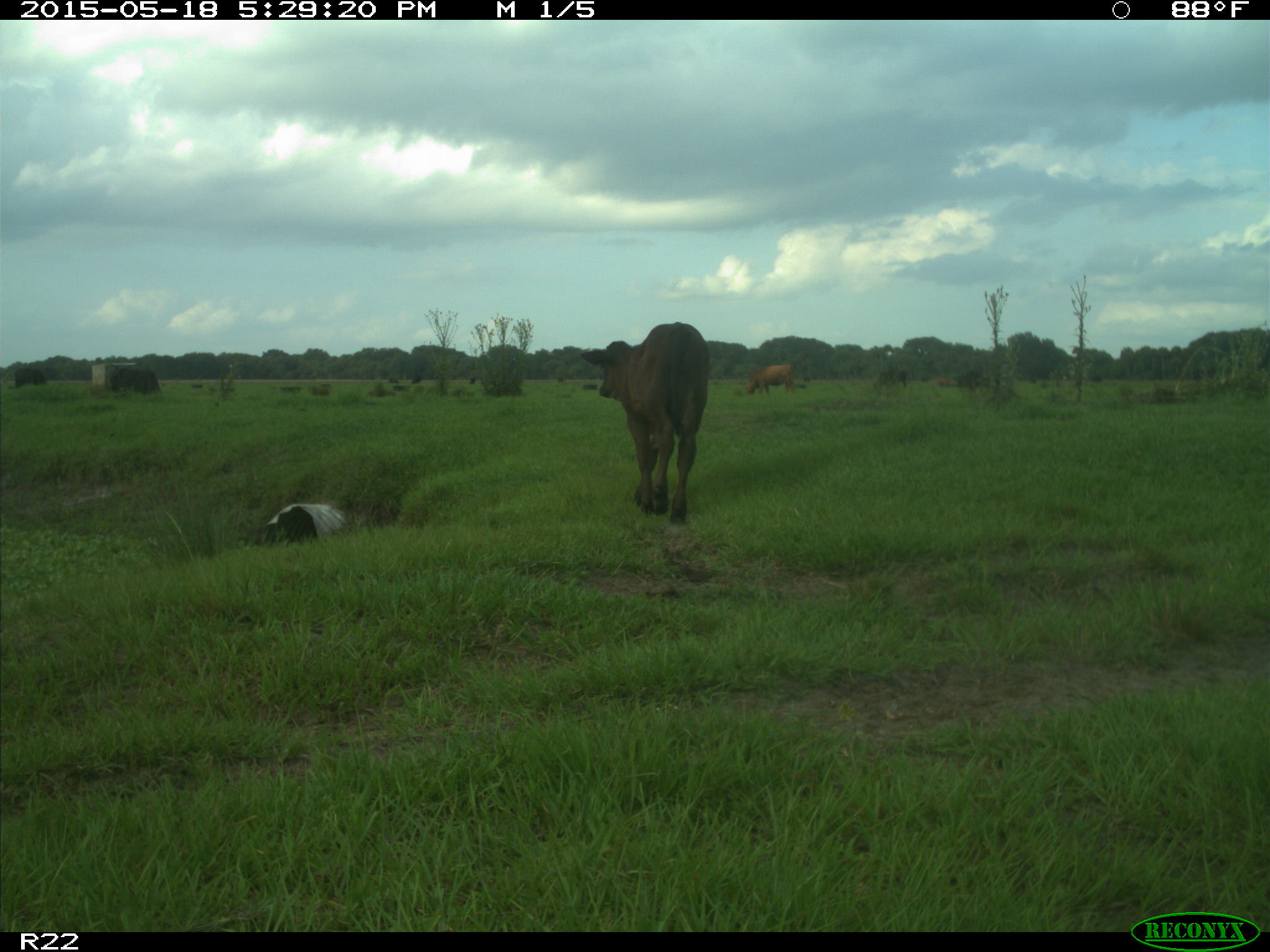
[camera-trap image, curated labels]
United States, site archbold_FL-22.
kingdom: Animalia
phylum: Chordata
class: Mammalia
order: Artiodactyla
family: Bovidae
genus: Bos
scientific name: Bos taurus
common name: domestic cow